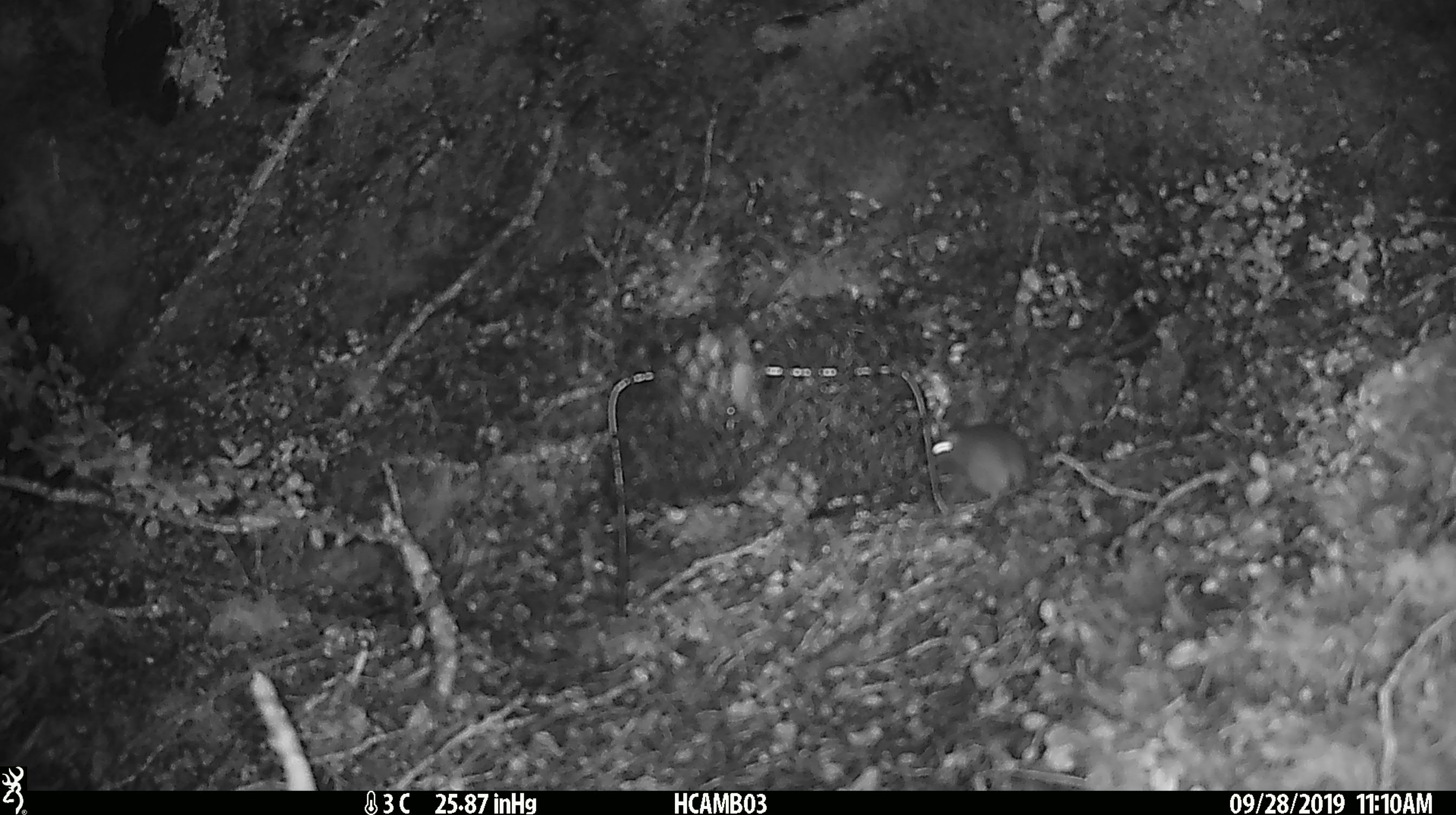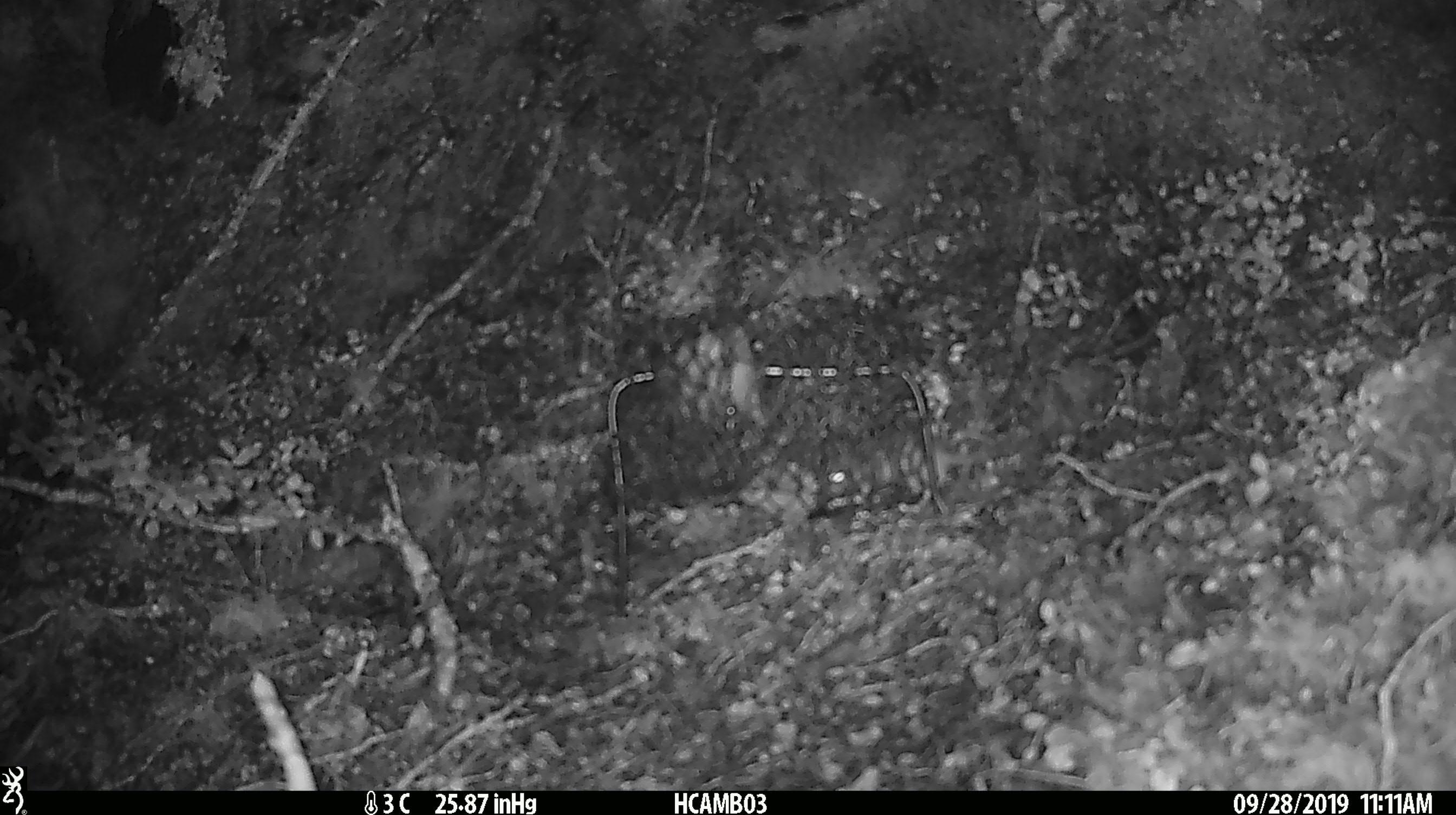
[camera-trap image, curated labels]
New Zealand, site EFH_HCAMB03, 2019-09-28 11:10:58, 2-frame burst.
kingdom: Animalia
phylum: Chordata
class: Mammalia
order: Rodentia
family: Muridae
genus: Mus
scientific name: Mus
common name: mouse